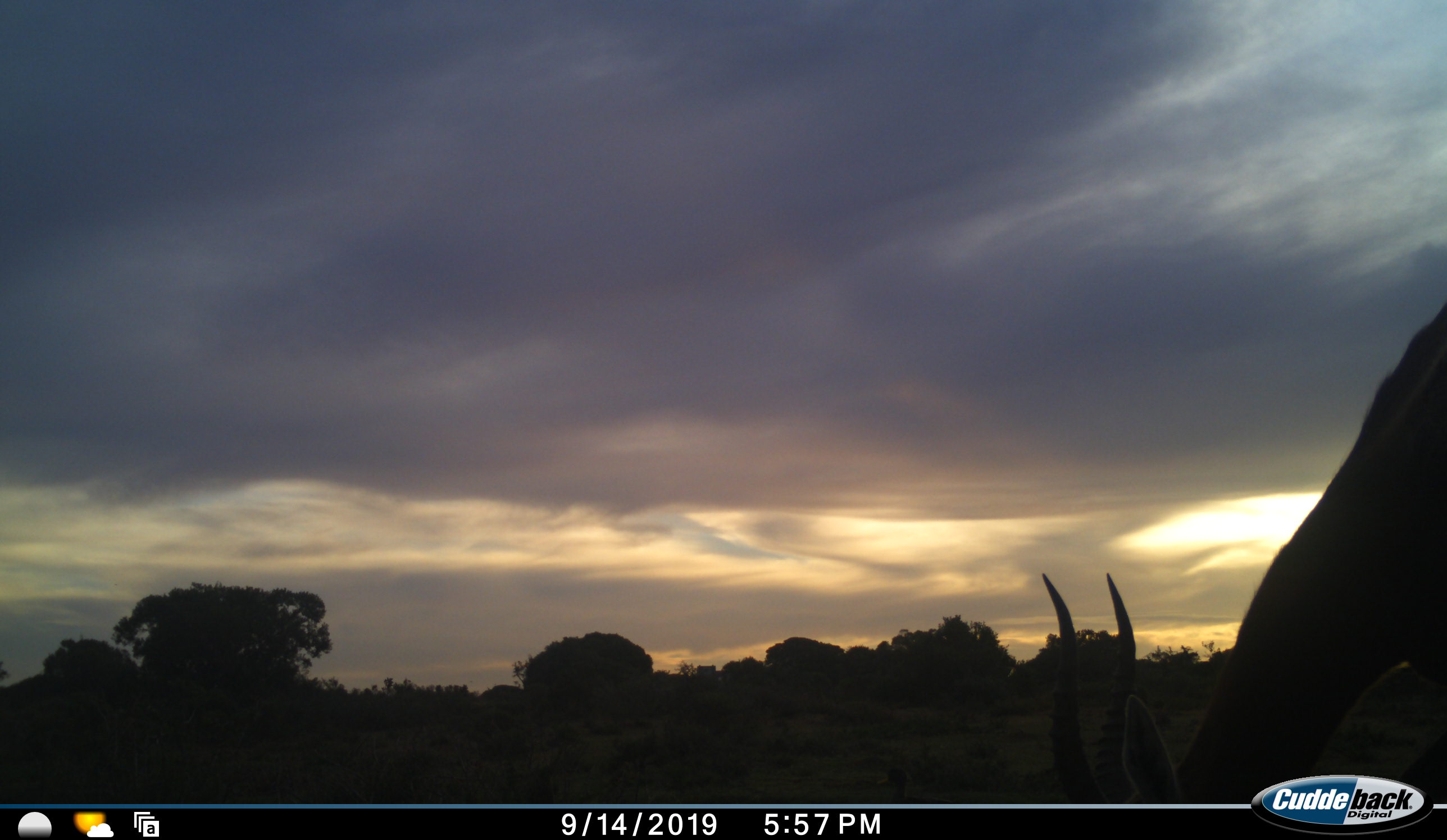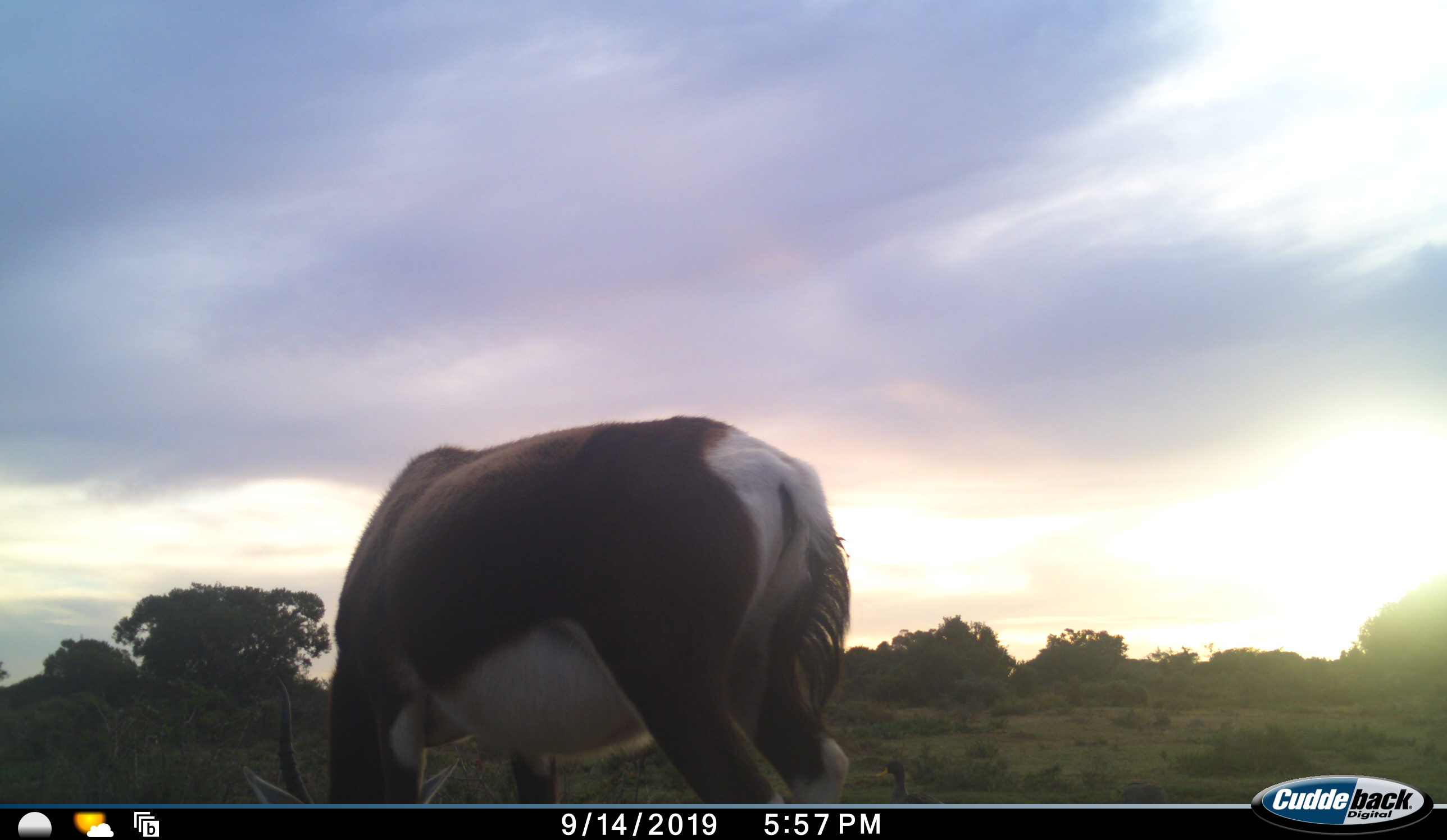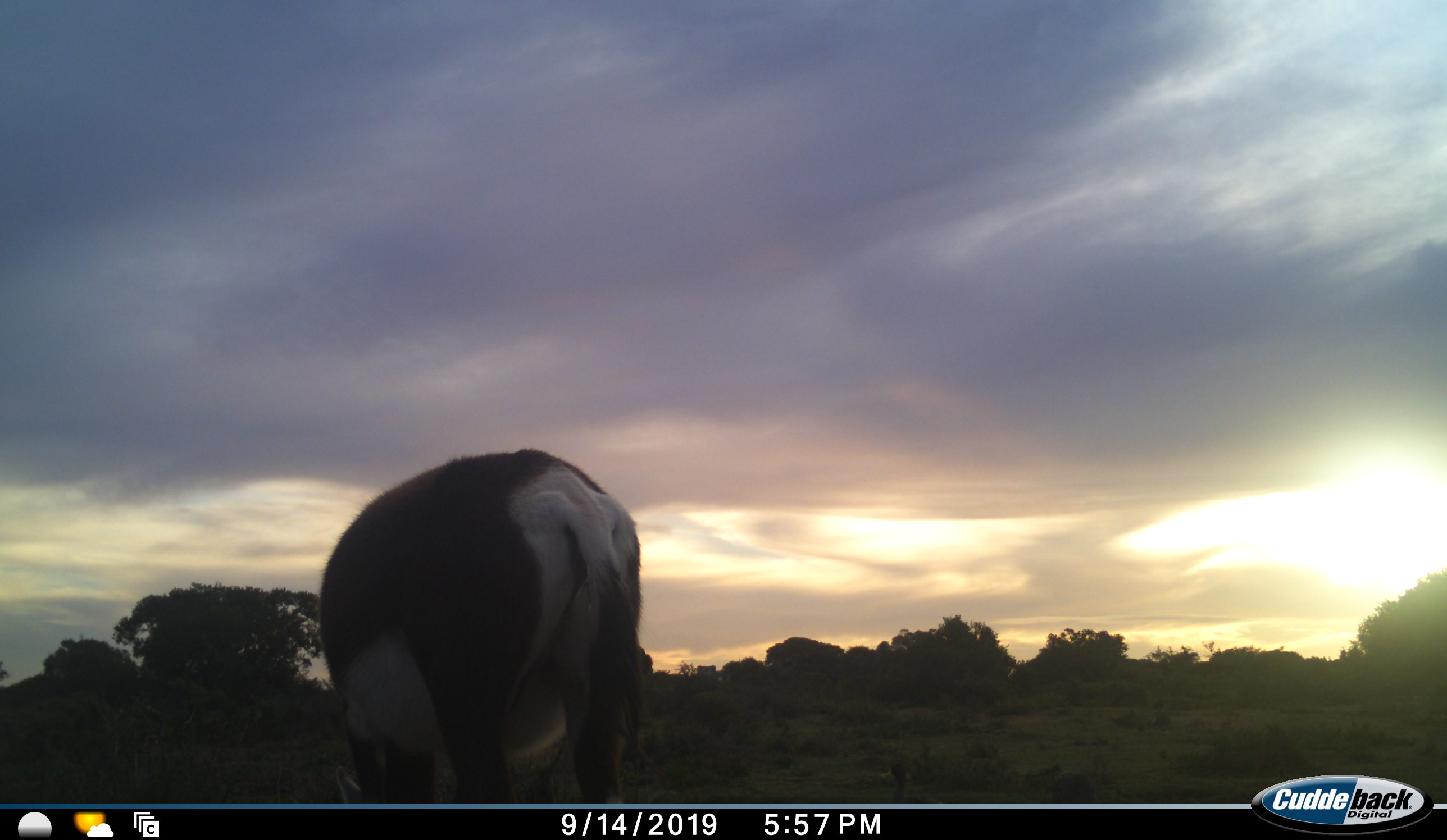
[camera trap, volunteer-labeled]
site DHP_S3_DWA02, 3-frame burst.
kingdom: Animalia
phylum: Chordata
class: Mammalia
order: Artiodactyla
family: Bovidae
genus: Damaliscus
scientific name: Damaliscus pygargus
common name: bontebok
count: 1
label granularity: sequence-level